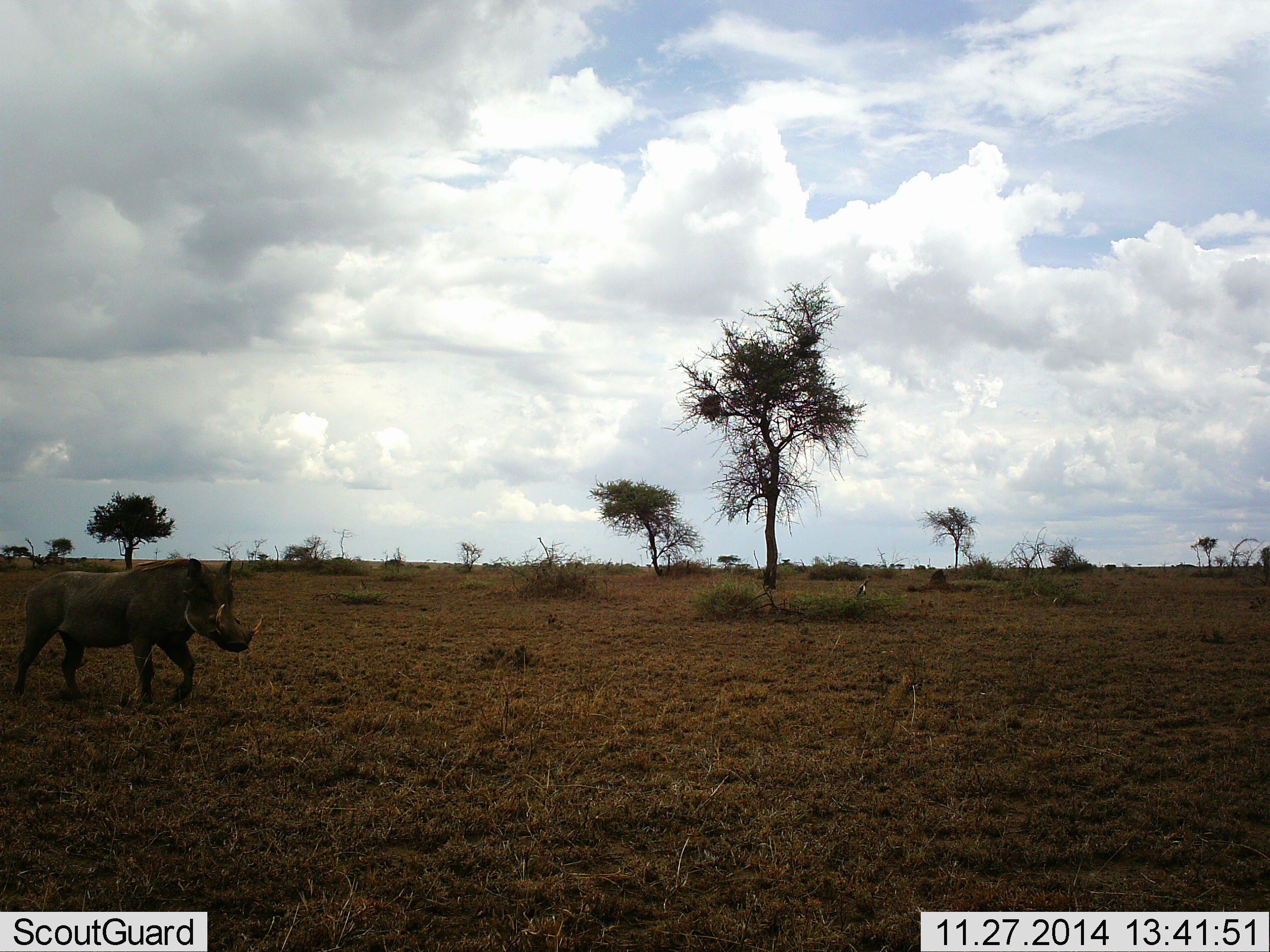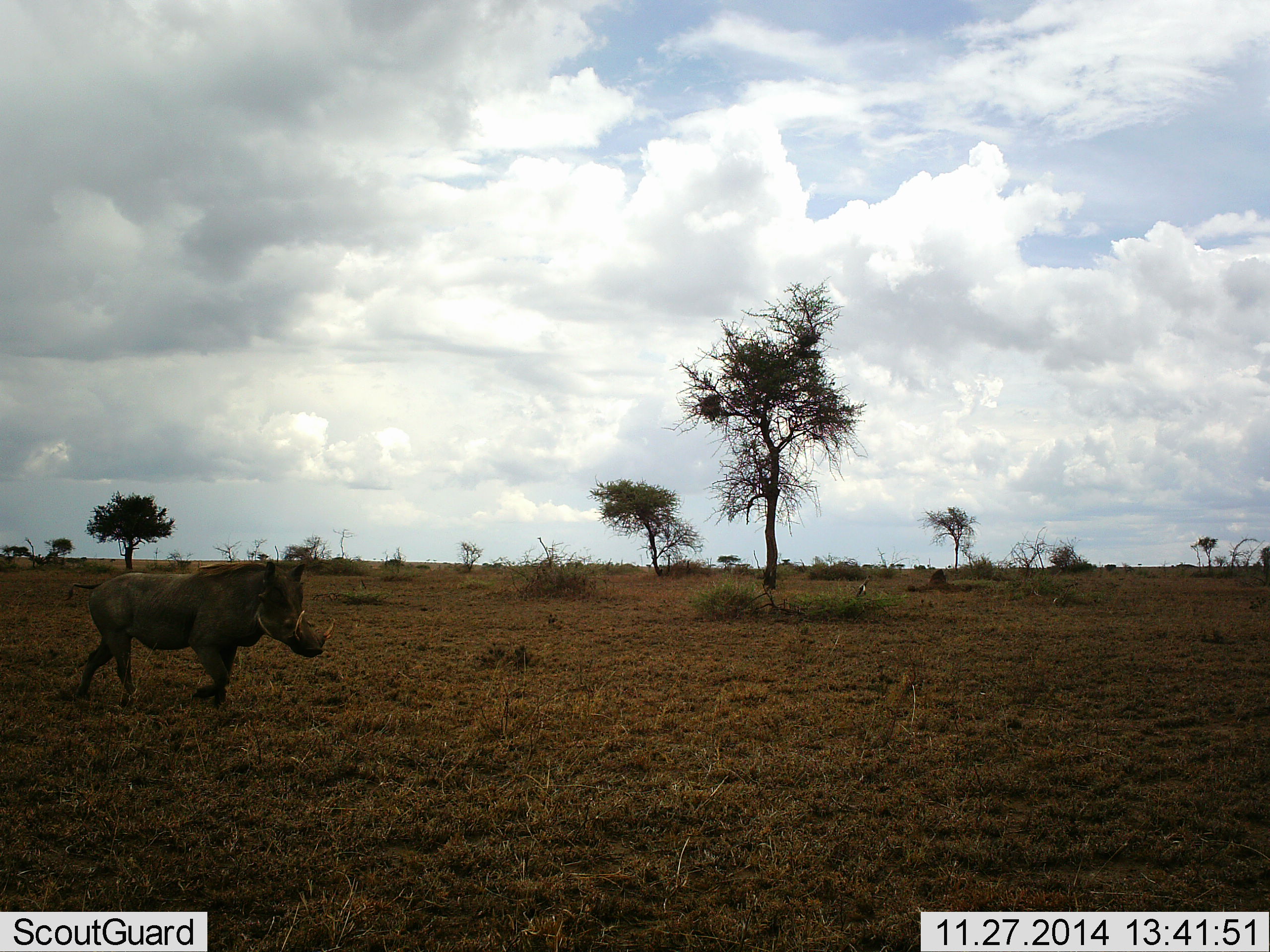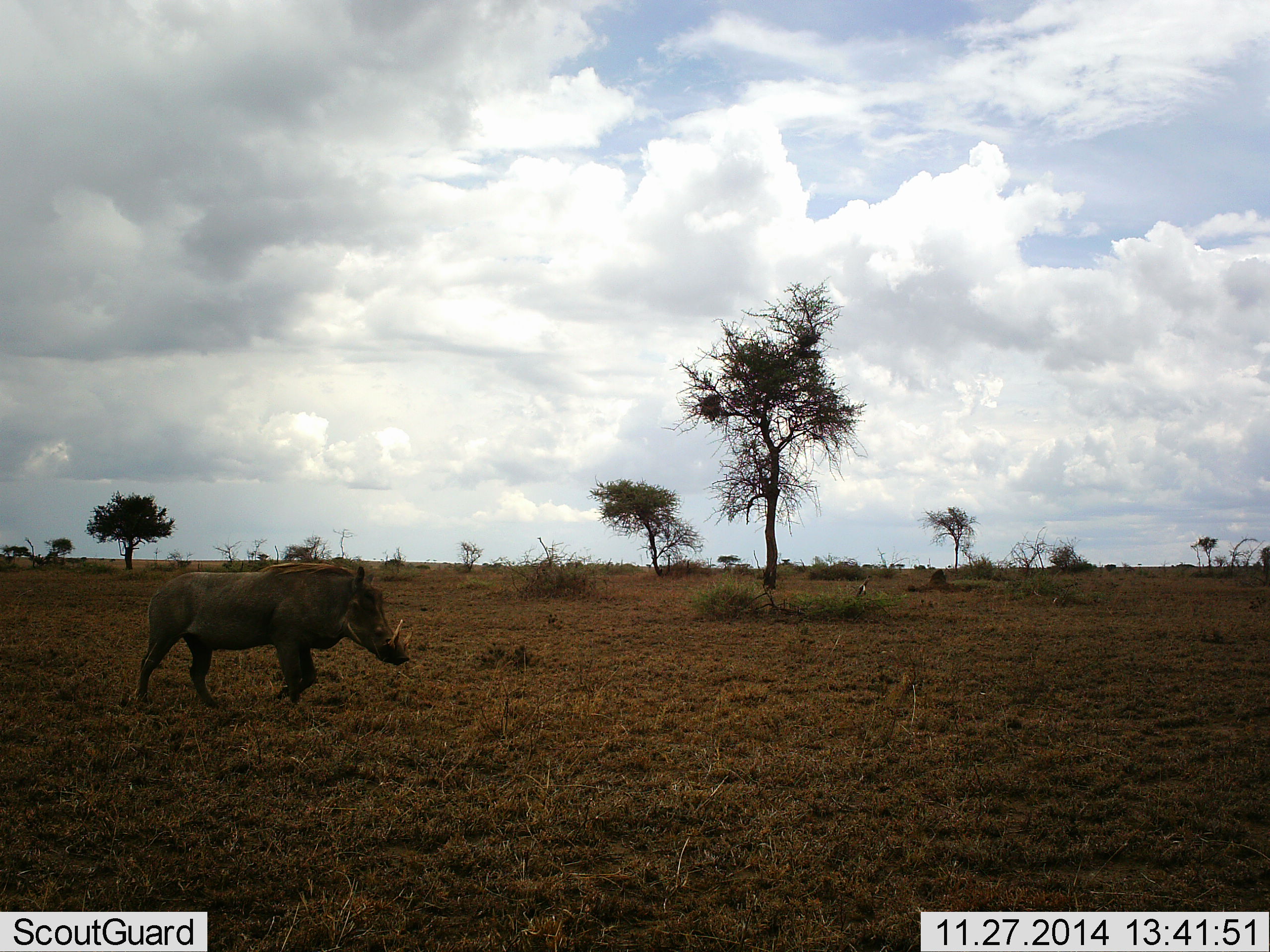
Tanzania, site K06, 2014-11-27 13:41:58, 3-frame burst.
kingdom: Animalia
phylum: Chordata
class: Mammalia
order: Artiodactyla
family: Suidae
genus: Phacochoerus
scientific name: Phacochoerus africanus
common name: warthog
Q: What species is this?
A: Warthog (Phacochoerus africanus).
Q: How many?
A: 1.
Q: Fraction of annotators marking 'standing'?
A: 0%.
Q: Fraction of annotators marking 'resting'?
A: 0%.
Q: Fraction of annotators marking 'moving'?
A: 100%.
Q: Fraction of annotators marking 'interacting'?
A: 0%.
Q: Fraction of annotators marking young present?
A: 0%.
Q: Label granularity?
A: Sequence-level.